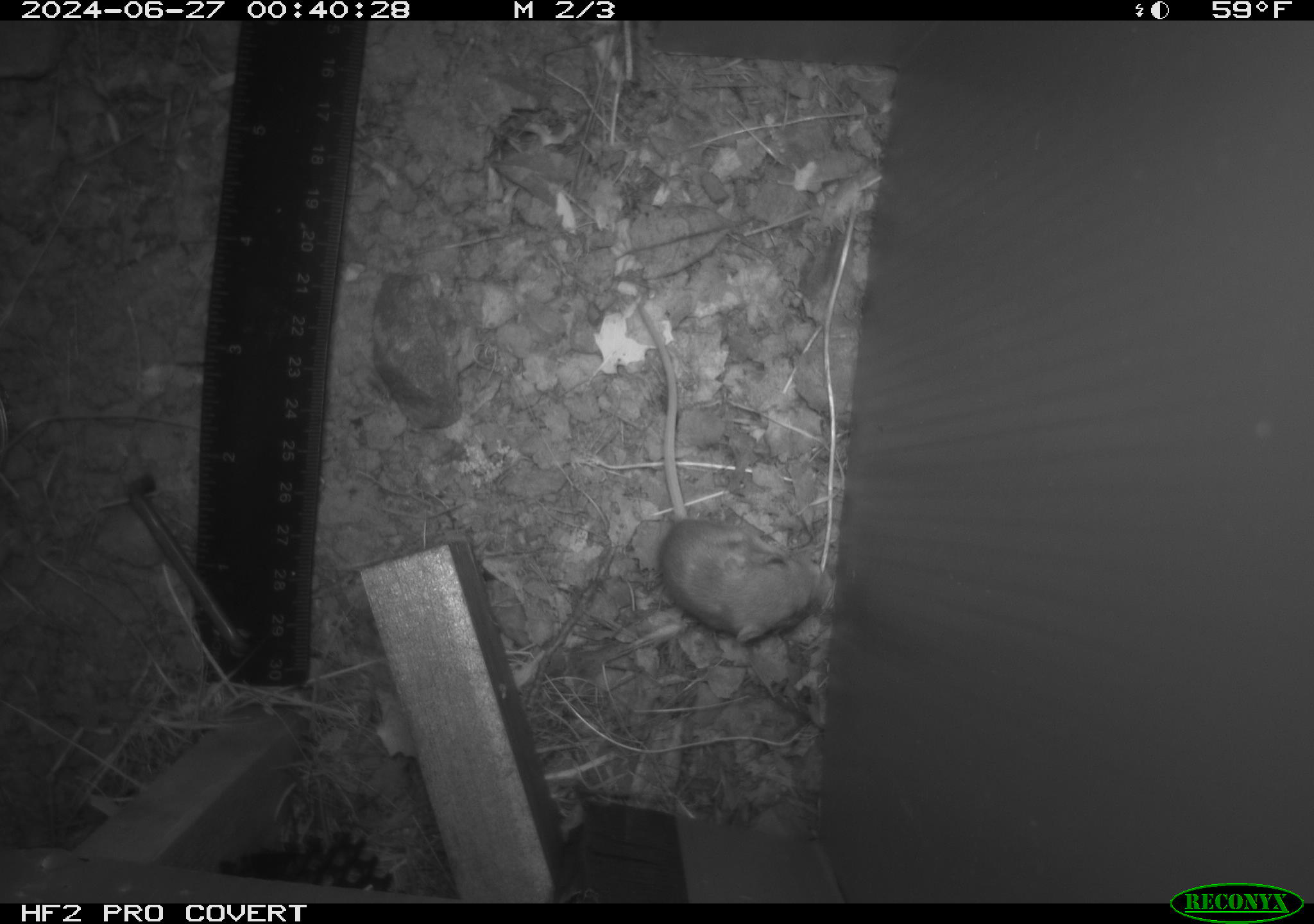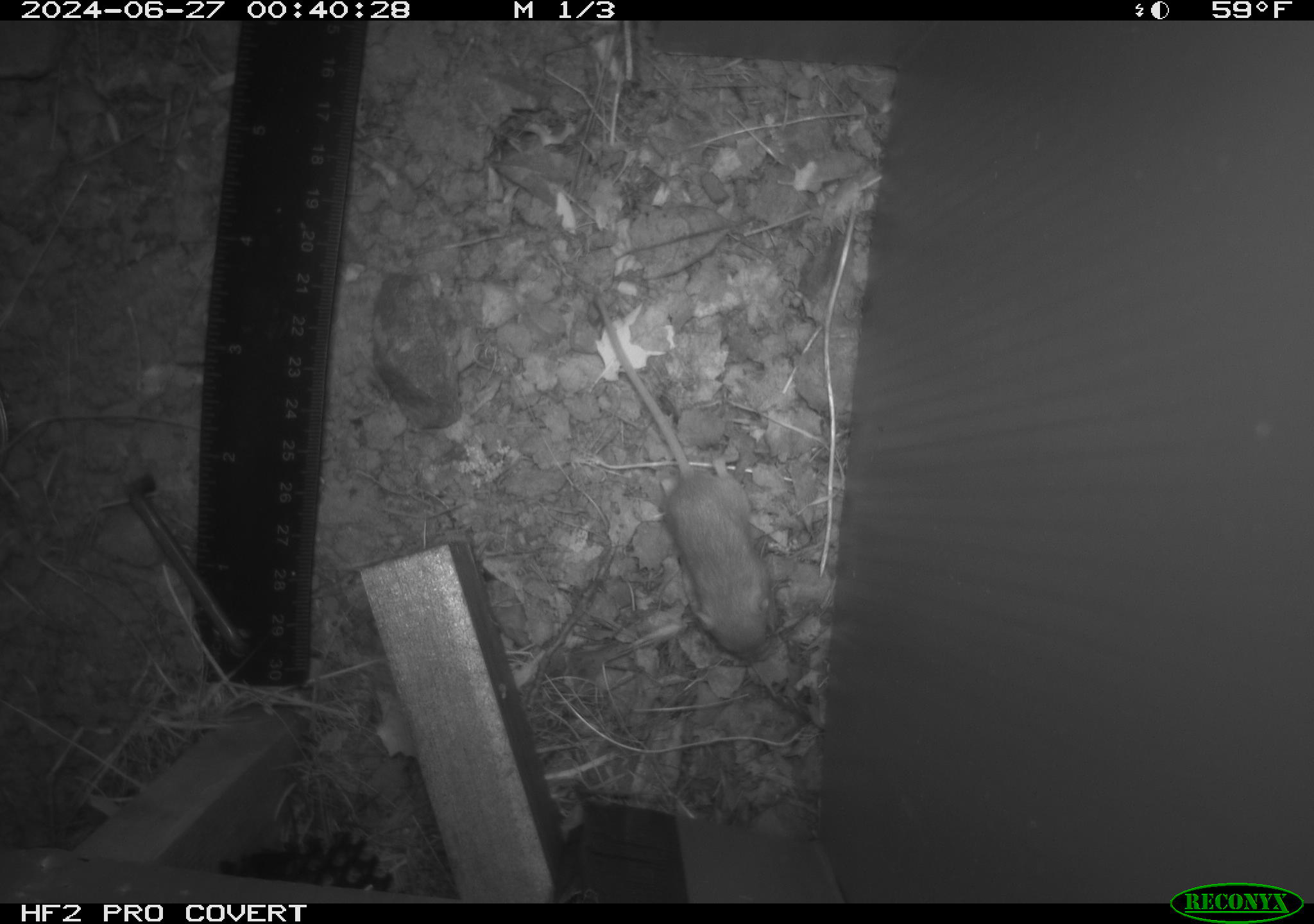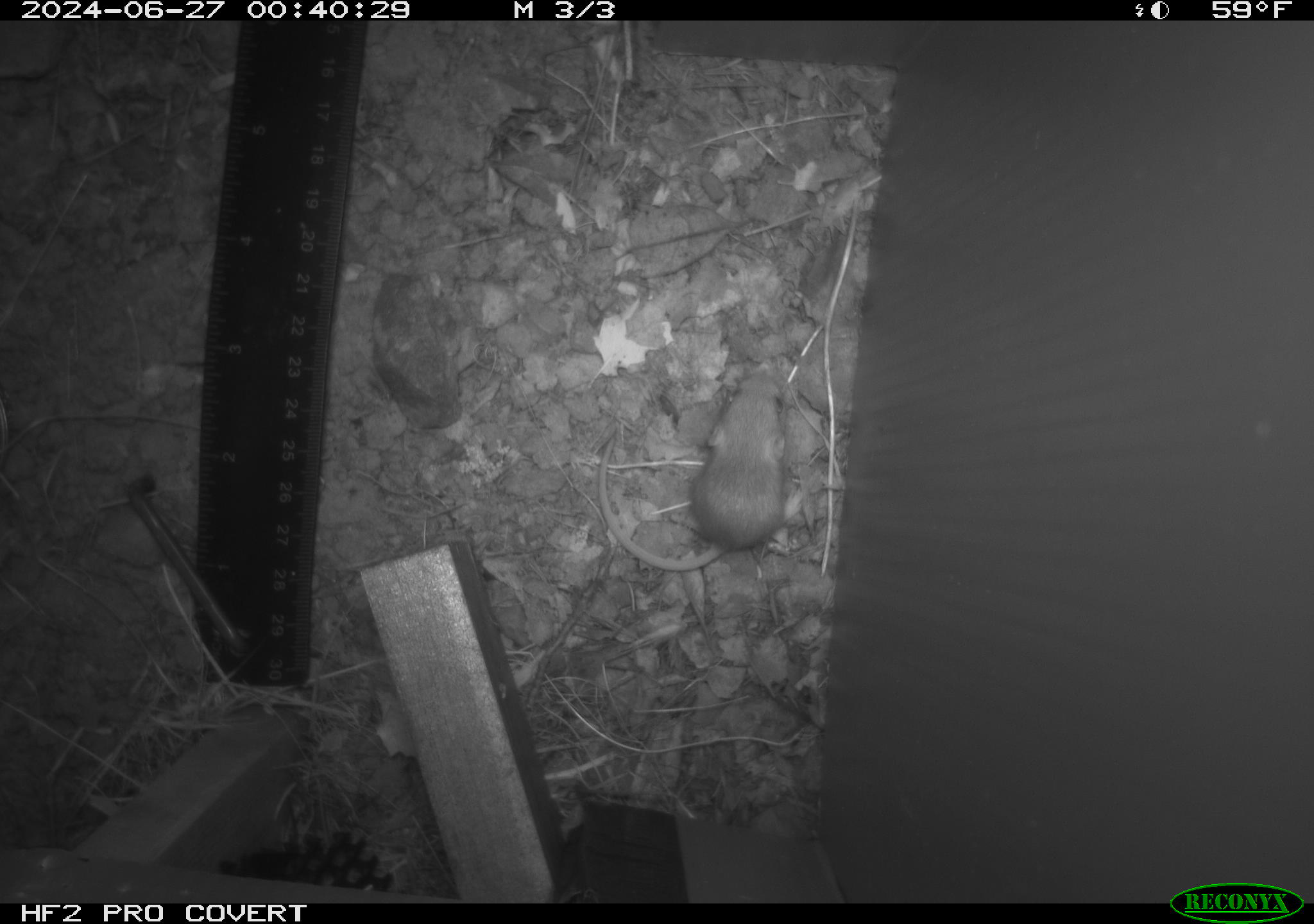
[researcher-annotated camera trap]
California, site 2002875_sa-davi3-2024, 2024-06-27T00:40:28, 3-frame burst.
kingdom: Animalia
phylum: Chordata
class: Mammalia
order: Rodentia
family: Heteromyidae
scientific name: Perognathinae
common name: pocket mice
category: perognathinae subfamily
Perognathinae subfamily (pocket mice) (Perognathinae).